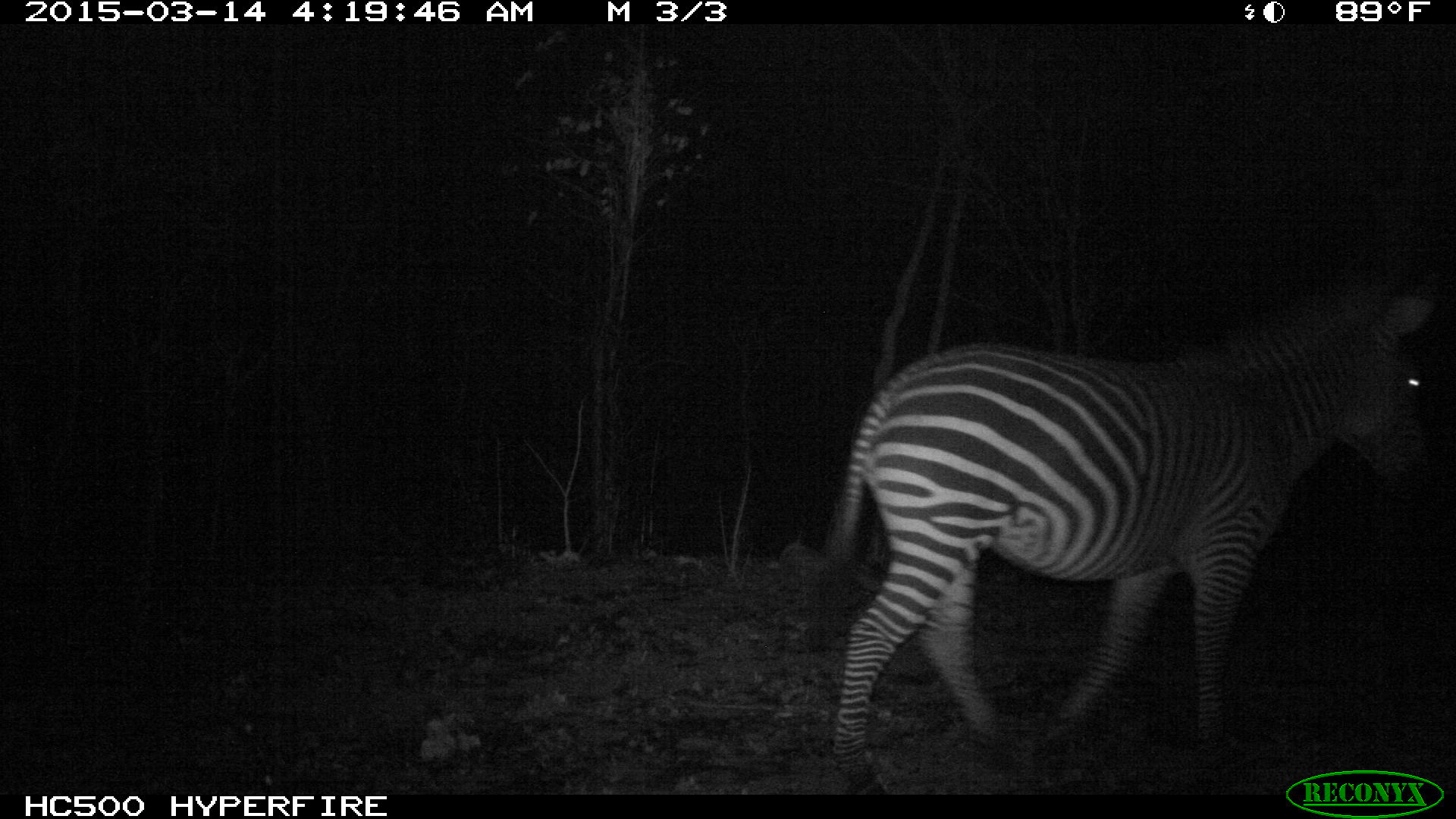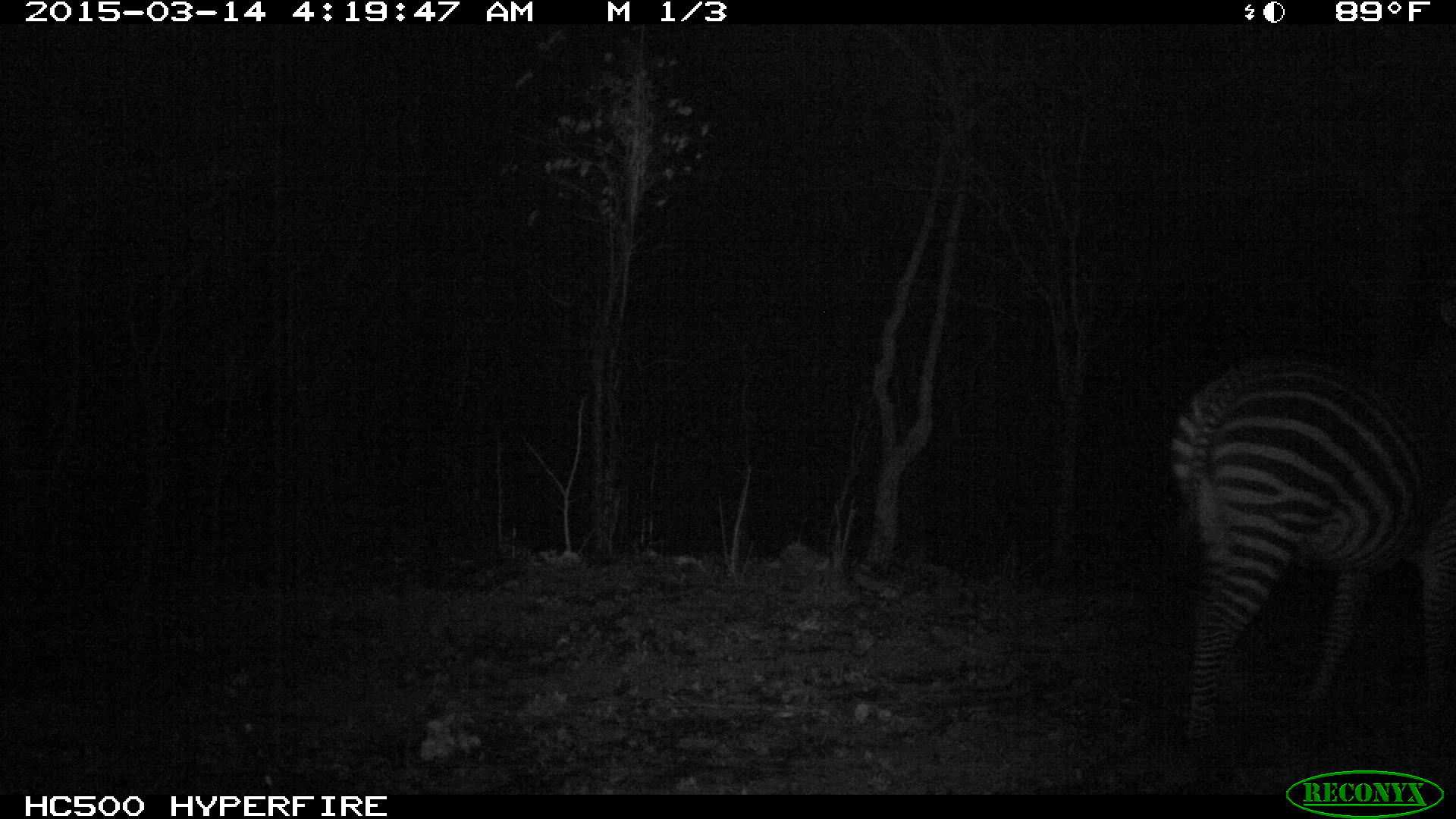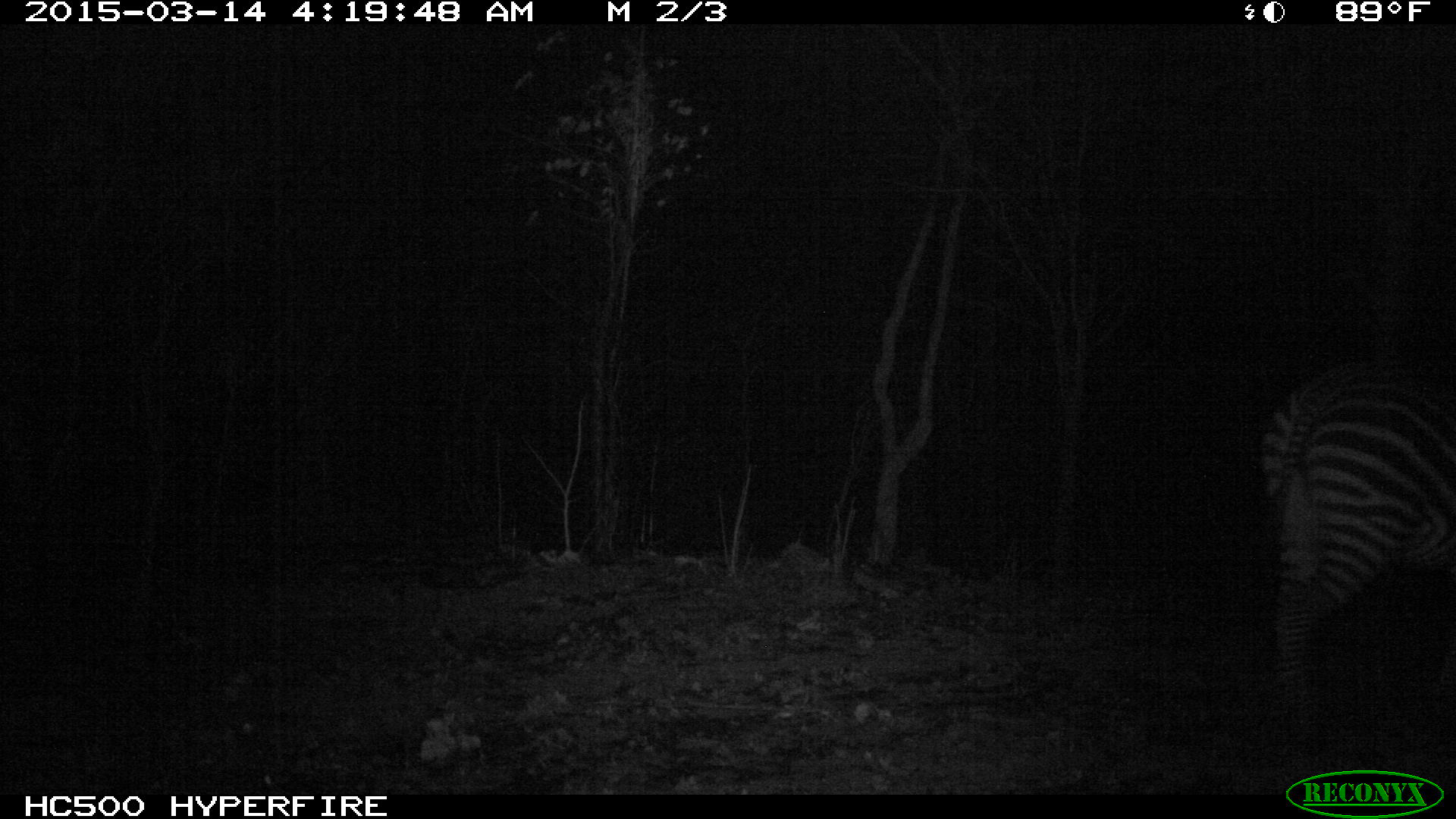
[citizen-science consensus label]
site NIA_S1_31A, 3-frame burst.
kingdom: Animalia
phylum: Chordata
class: Mammalia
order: Perissodactyla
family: Equidae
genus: Equus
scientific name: Equus quagga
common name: plains zebra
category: zebraplains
Zebraplains (plains zebra) (Equus quagga), count 1. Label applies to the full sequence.